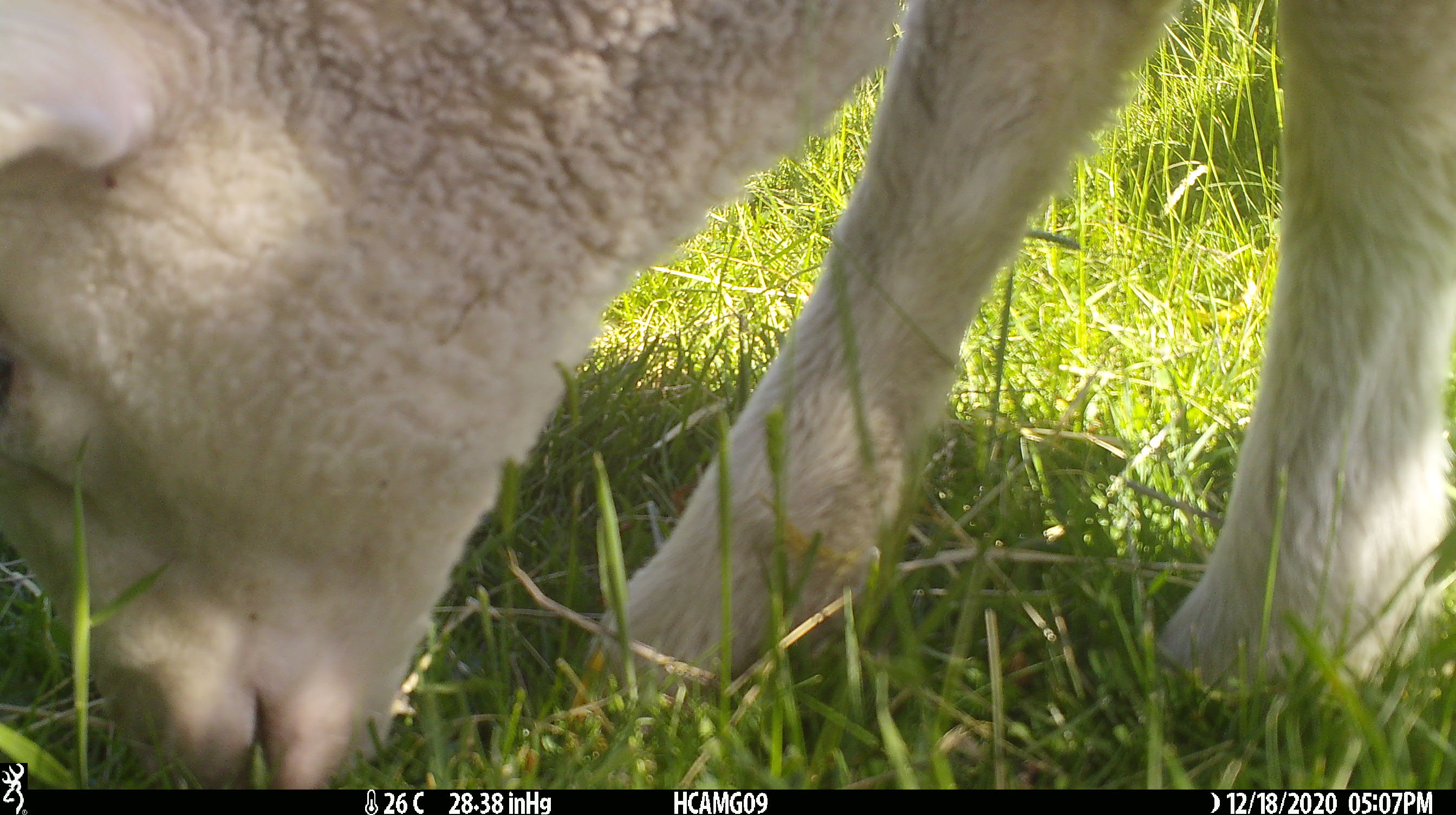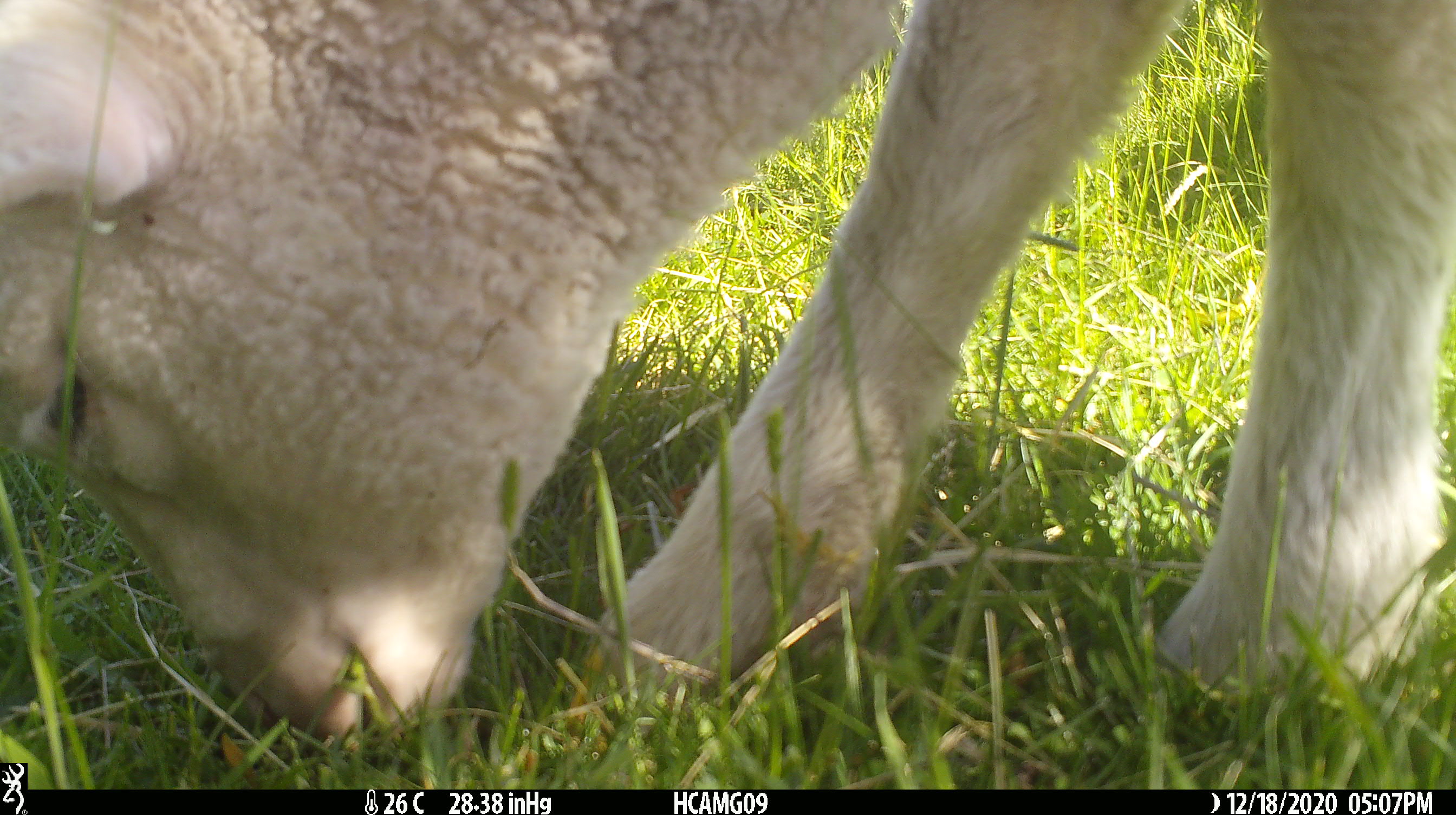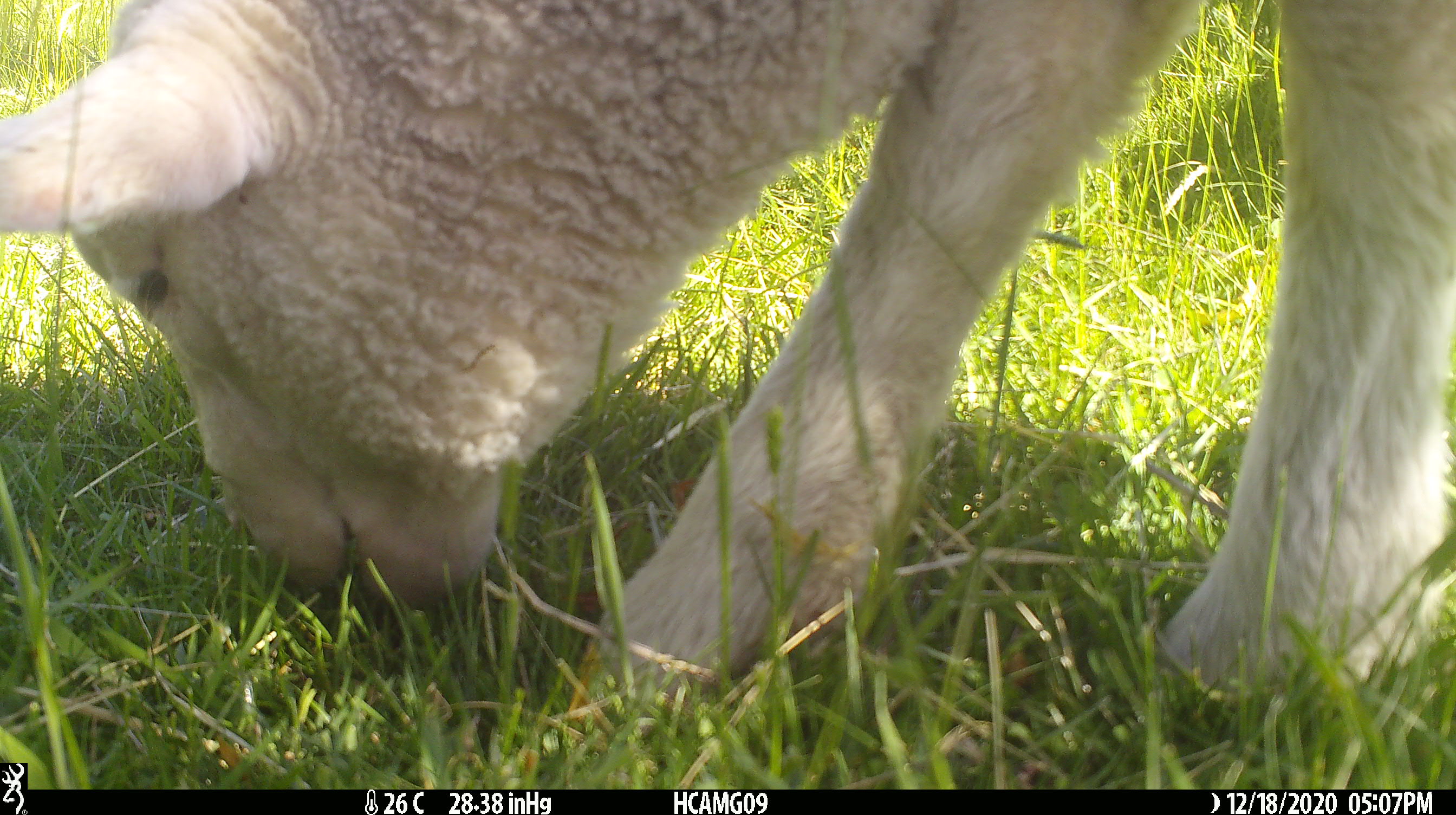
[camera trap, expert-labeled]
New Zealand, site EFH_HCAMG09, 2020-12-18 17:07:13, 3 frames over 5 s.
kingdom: Animalia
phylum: Chordata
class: Mammalia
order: Artiodactyla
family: Bovidae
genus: Ovis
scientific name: Ovis aries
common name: domestic sheep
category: sheep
Sheep (domestic sheep) (Ovis aries).